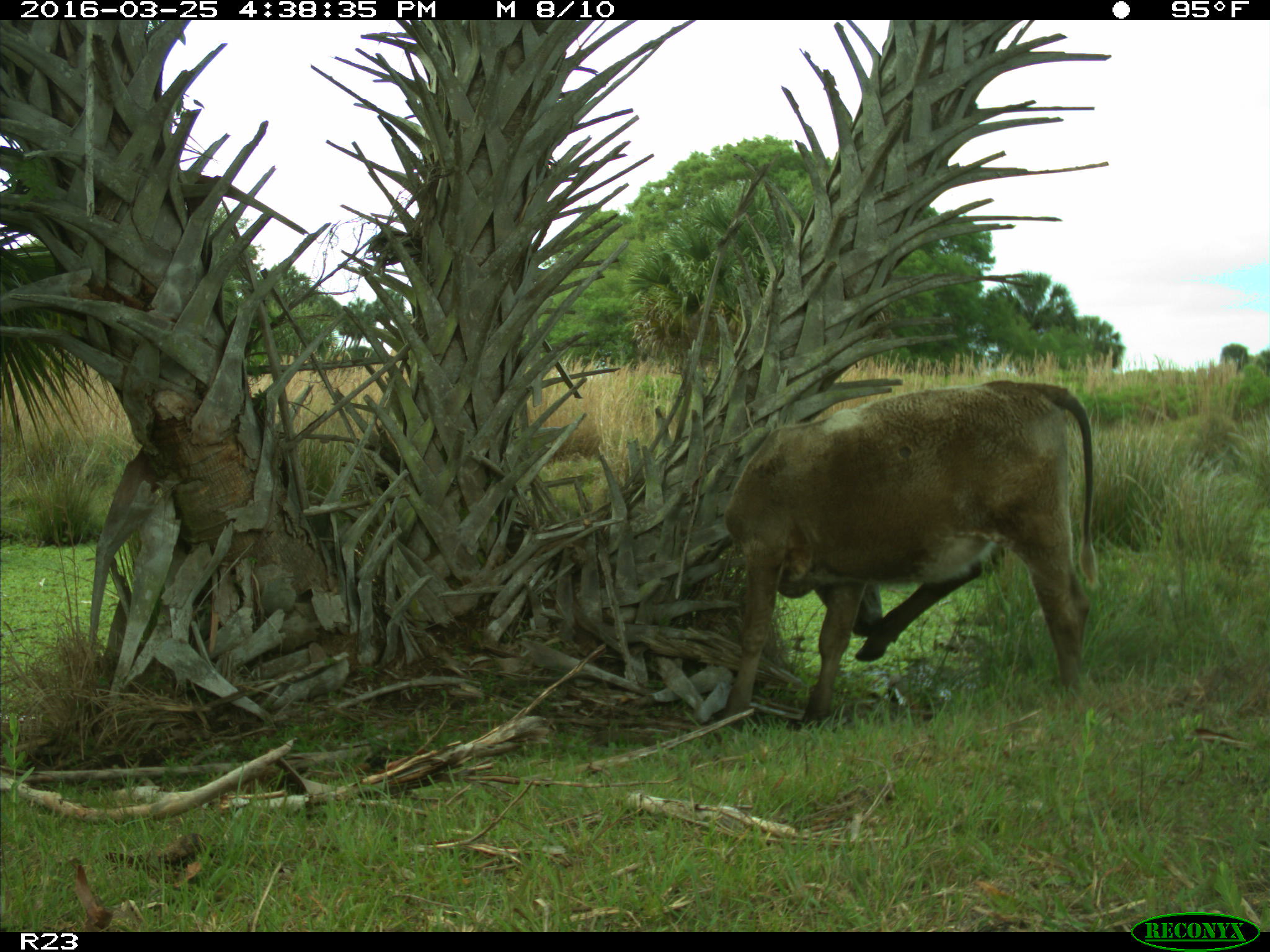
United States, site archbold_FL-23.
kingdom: Animalia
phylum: Chordata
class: Mammalia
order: Artiodactyla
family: Bovidae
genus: Bos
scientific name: Bos taurus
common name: domestic cow